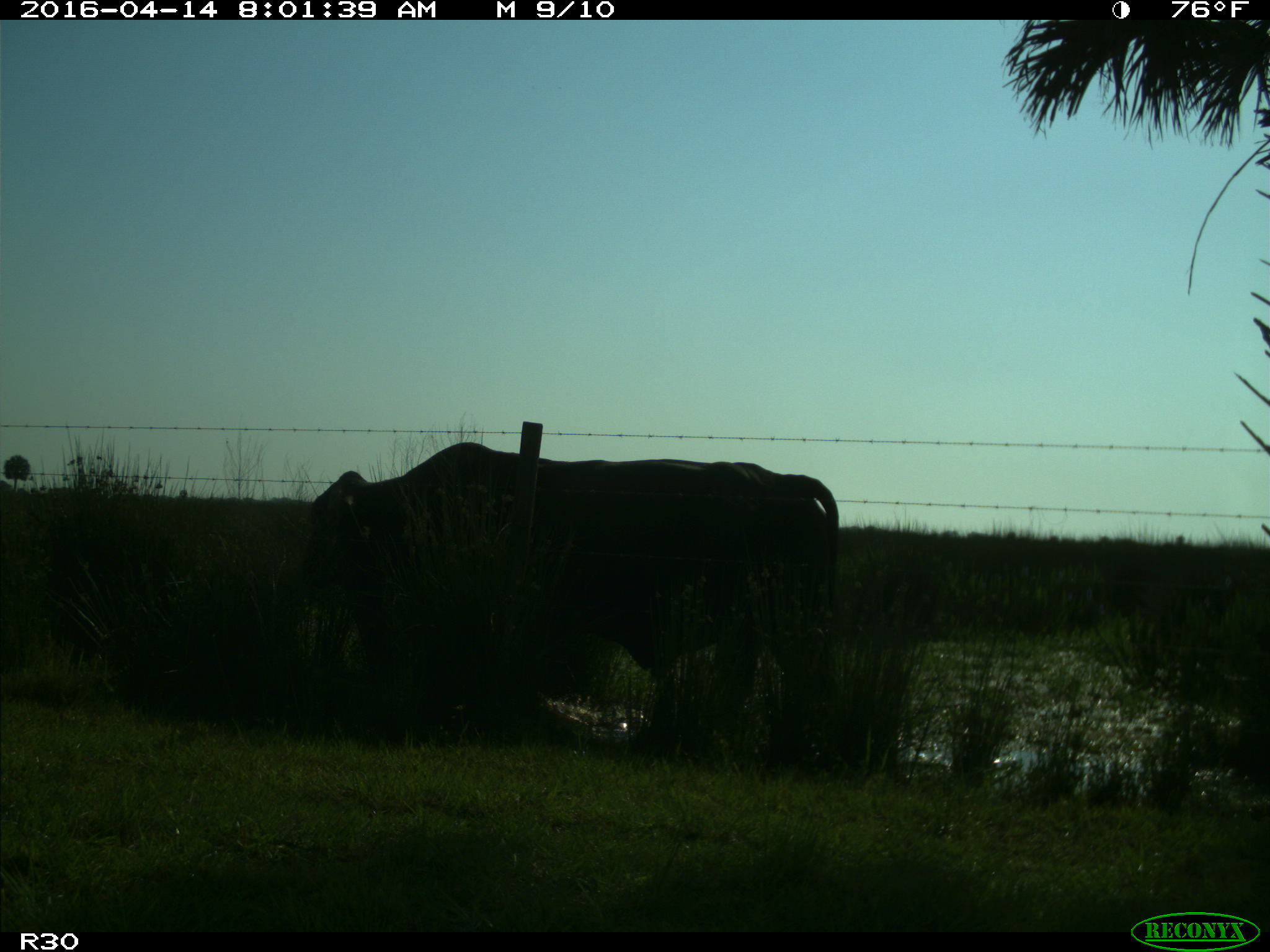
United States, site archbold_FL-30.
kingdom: Animalia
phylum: Chordata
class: Mammalia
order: Artiodactyla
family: Bovidae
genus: Bos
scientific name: Bos taurus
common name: domestic cow